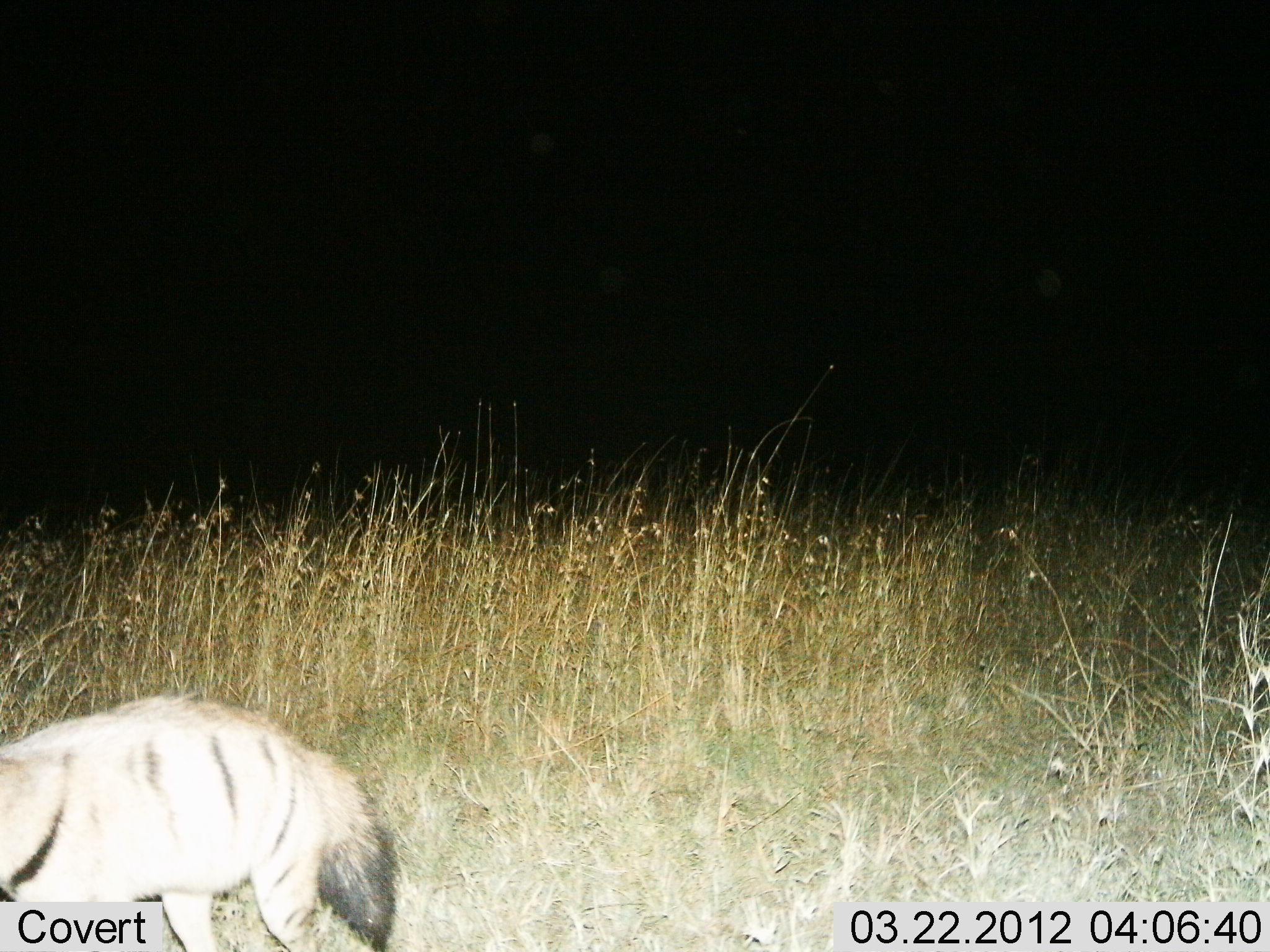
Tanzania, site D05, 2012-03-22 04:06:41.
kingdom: Animalia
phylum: Chordata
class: Mammalia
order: Carnivora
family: Hyaenidae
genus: Proteles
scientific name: Proteles cristatus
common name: aardwolf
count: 1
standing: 56%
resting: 0%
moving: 44%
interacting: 0%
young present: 0%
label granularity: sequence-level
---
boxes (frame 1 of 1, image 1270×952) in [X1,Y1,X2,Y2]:
animal: [1,692,410,952]